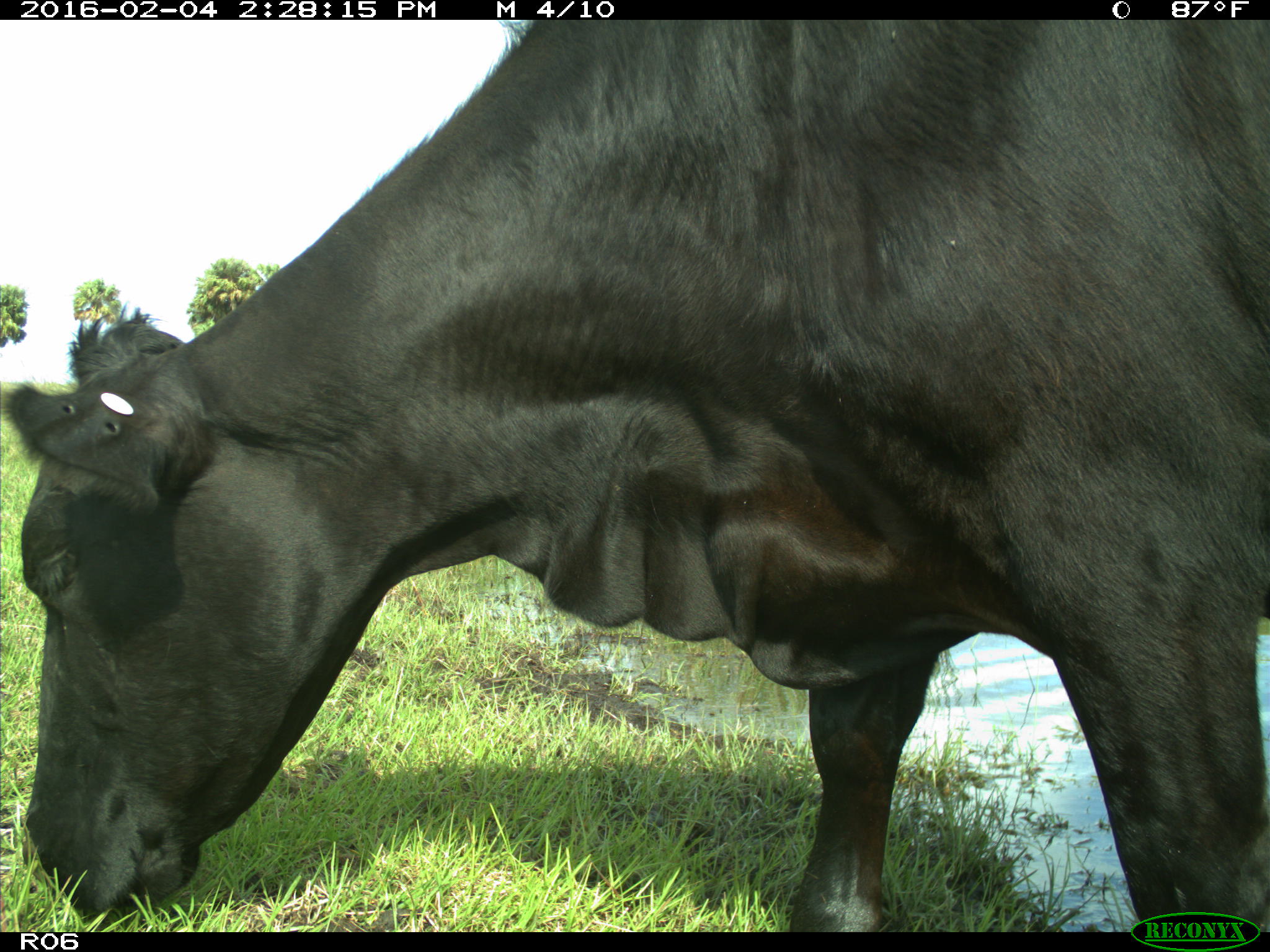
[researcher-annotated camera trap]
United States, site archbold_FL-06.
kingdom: Animalia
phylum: Chordata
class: Mammalia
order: Artiodactyla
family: Bovidae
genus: Bos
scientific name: Bos taurus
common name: domestic cow